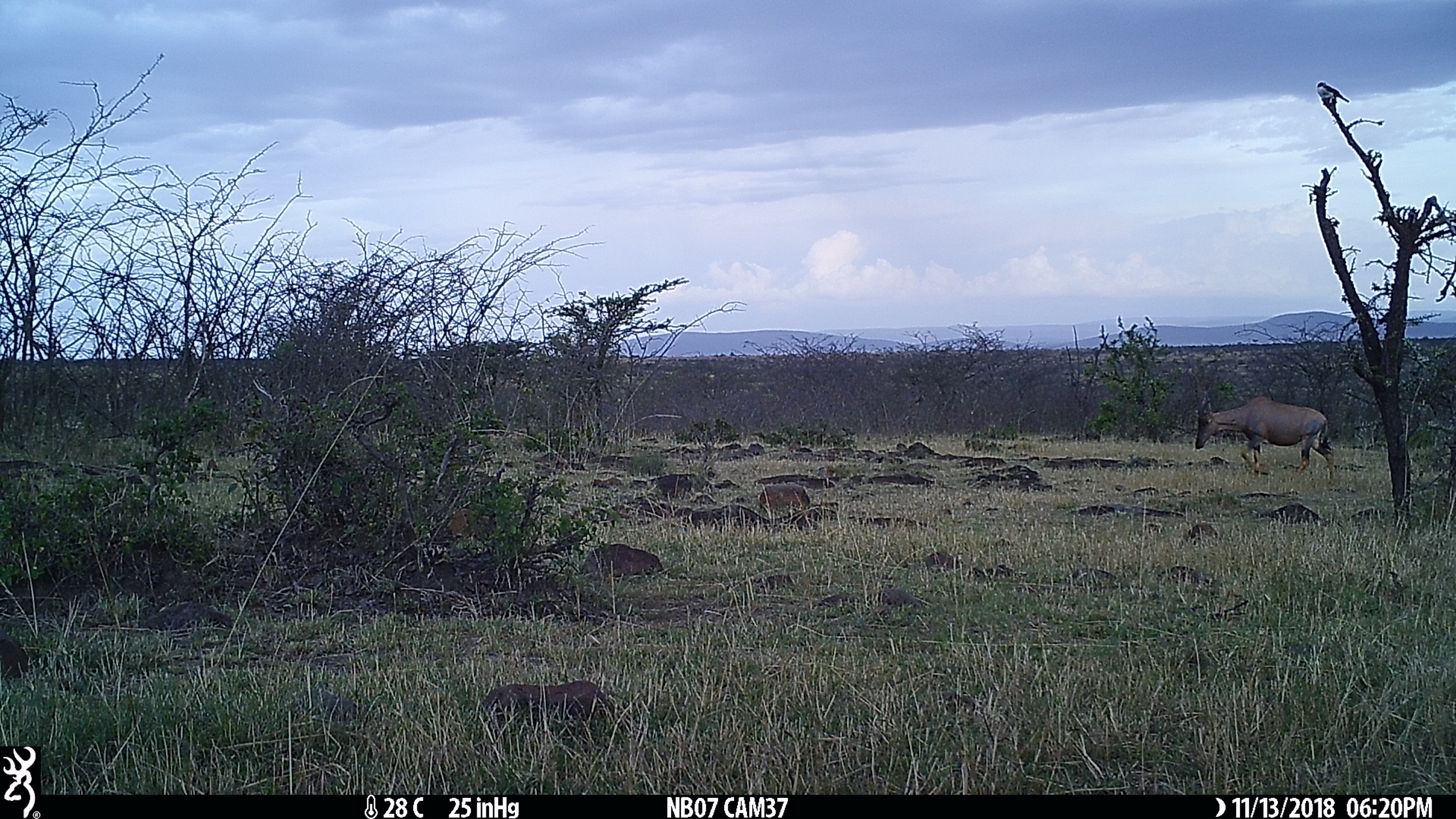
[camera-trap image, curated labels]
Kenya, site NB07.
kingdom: Animalia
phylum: Chordata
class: Mammalia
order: Artiodactyla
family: Bovidae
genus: Damaliscus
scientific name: Damaliscus lunatus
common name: topi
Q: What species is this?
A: Topi (Damaliscus lunatus).